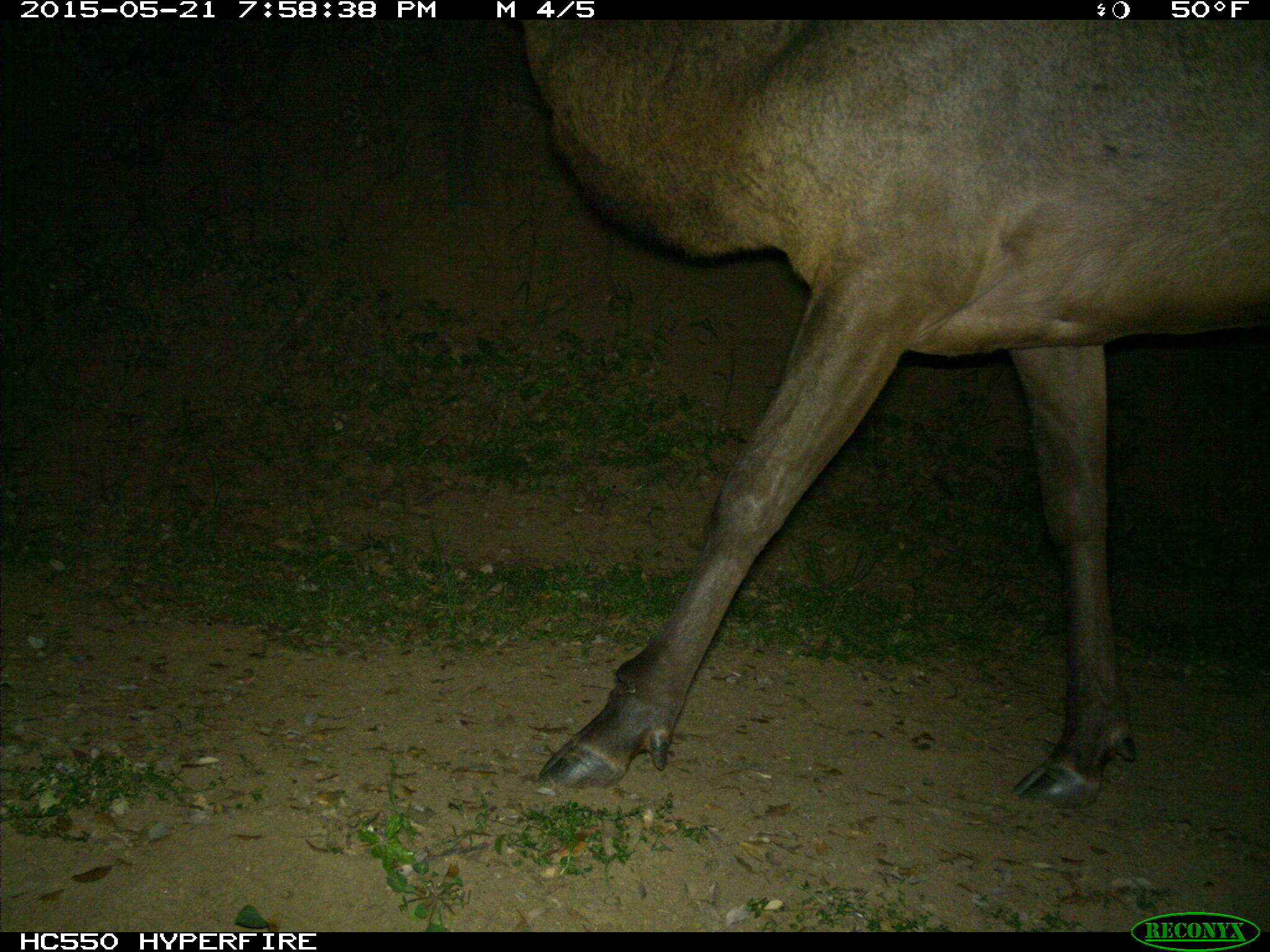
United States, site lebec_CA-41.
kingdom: Animalia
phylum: Chordata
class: Mammalia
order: Artiodactyla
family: Cervidae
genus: Cervus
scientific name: Cervus canadensis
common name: elk